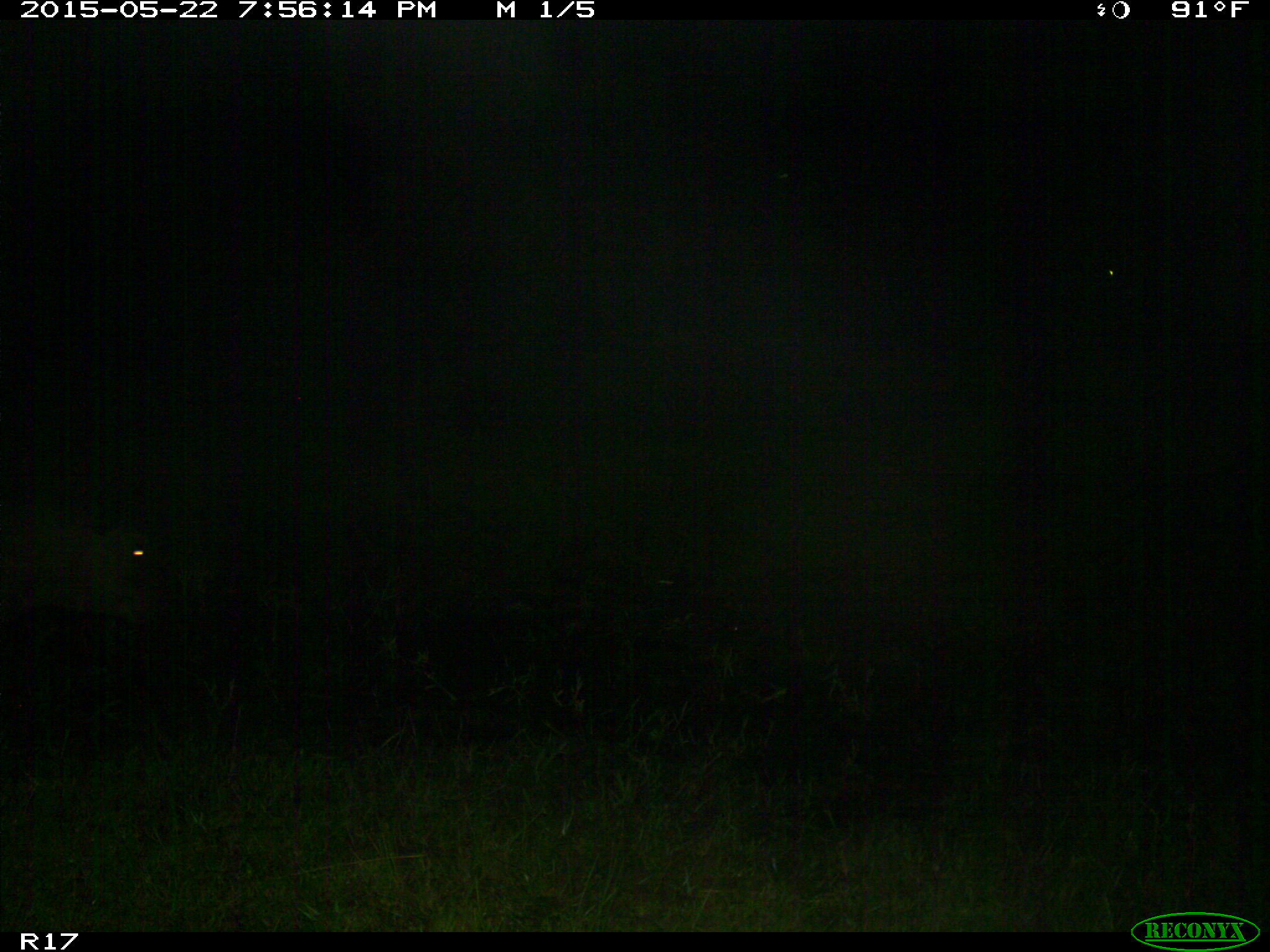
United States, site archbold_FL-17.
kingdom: Animalia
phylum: Chordata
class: Mammalia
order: Artiodactyla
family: Bovidae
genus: Bos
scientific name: Bos taurus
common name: domestic cow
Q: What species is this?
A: Bos taurus (domestic cow).